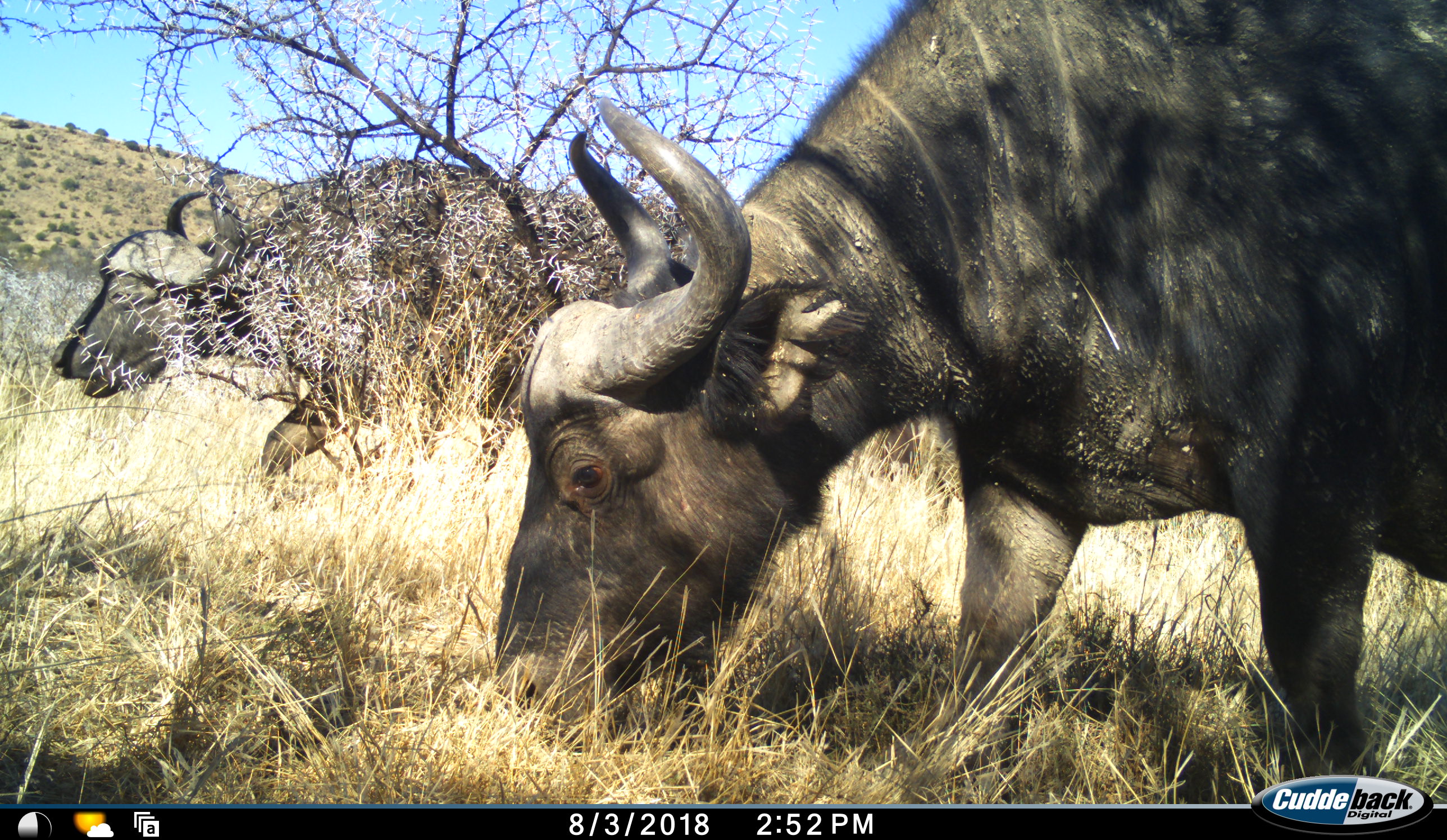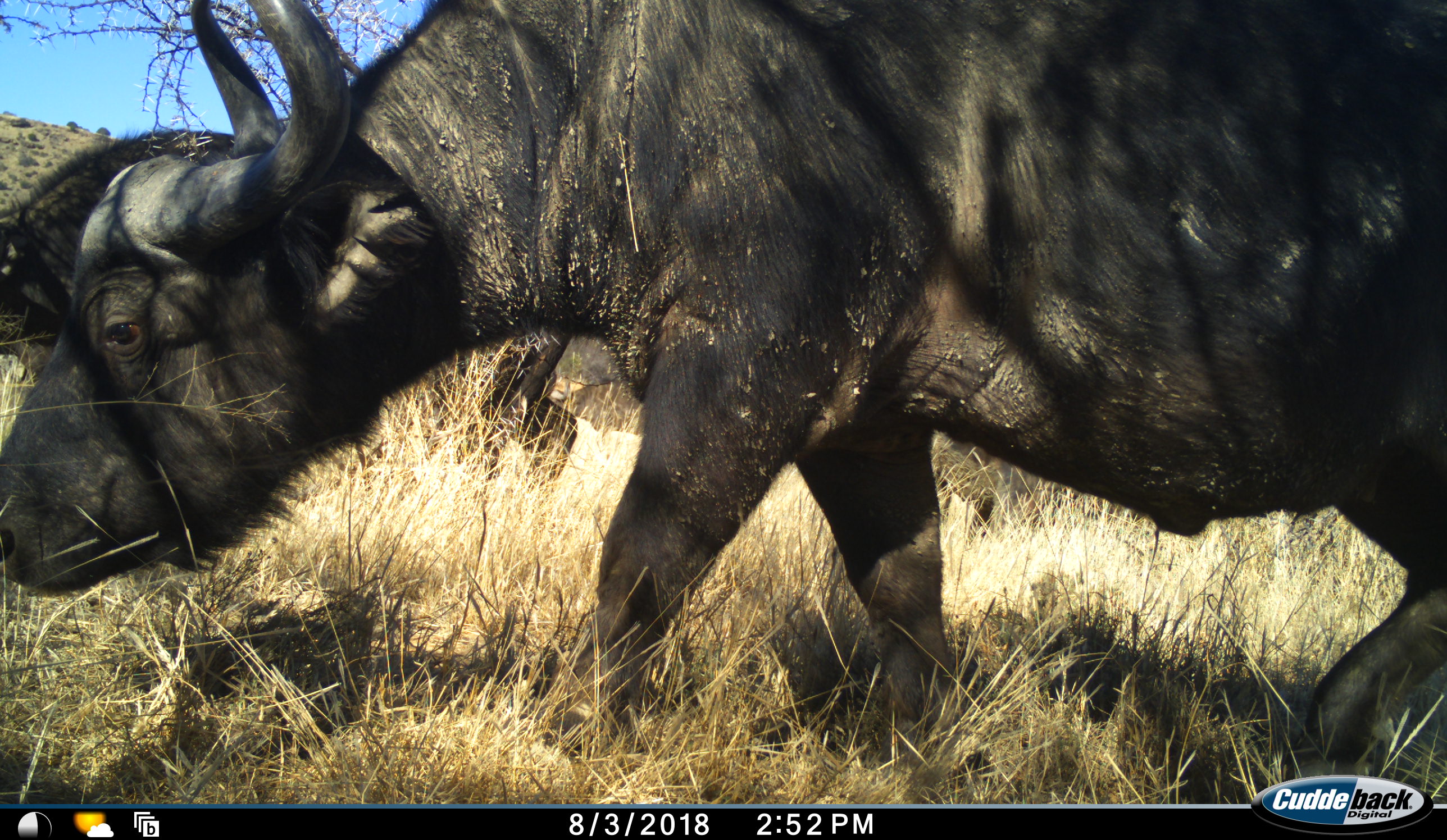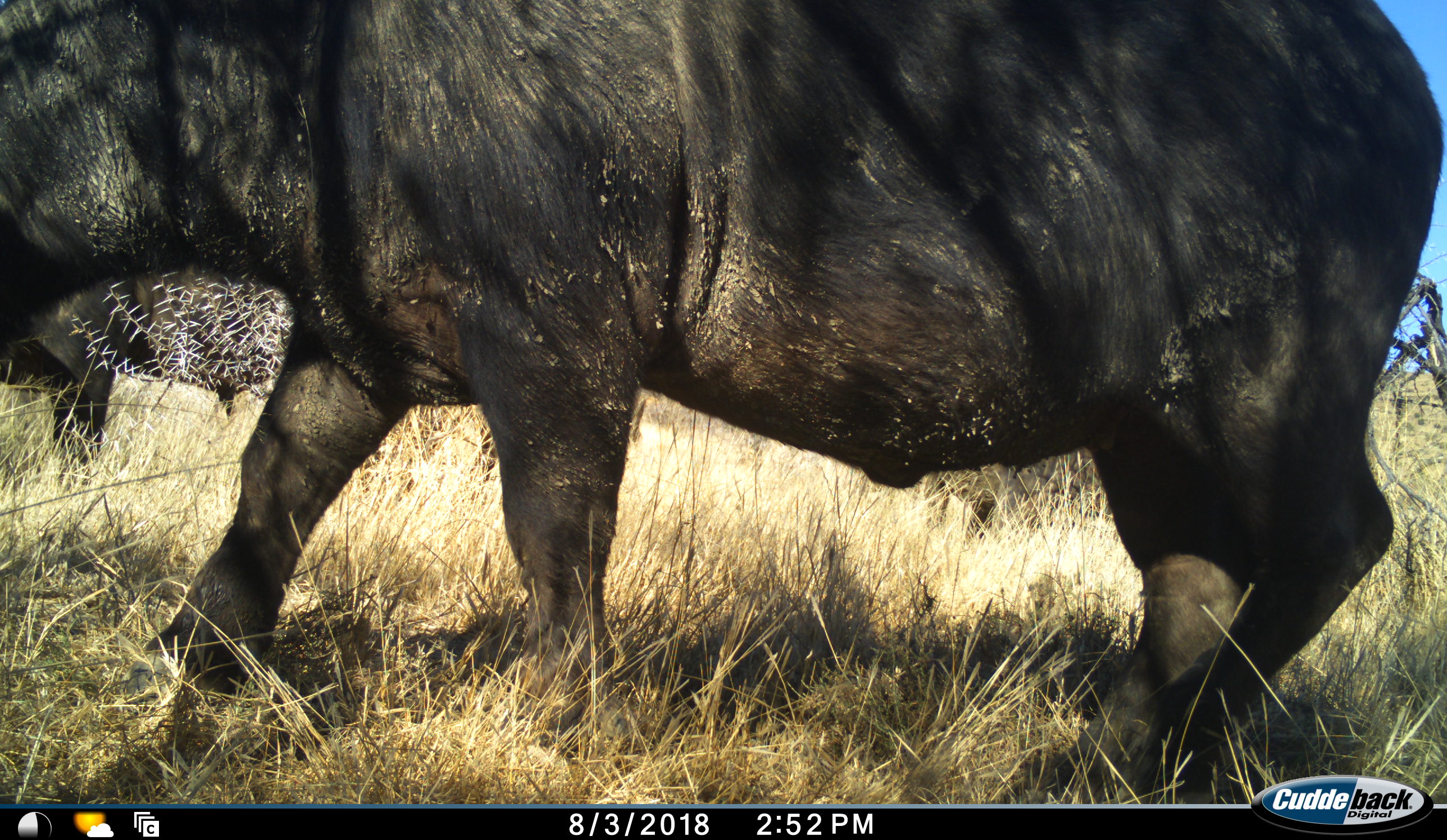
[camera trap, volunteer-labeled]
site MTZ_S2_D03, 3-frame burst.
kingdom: Animalia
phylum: Chordata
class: Mammalia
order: Artiodactyla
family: Bovidae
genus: Syncerus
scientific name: Syncerus caffer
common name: african buffalo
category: buffalo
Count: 2.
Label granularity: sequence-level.